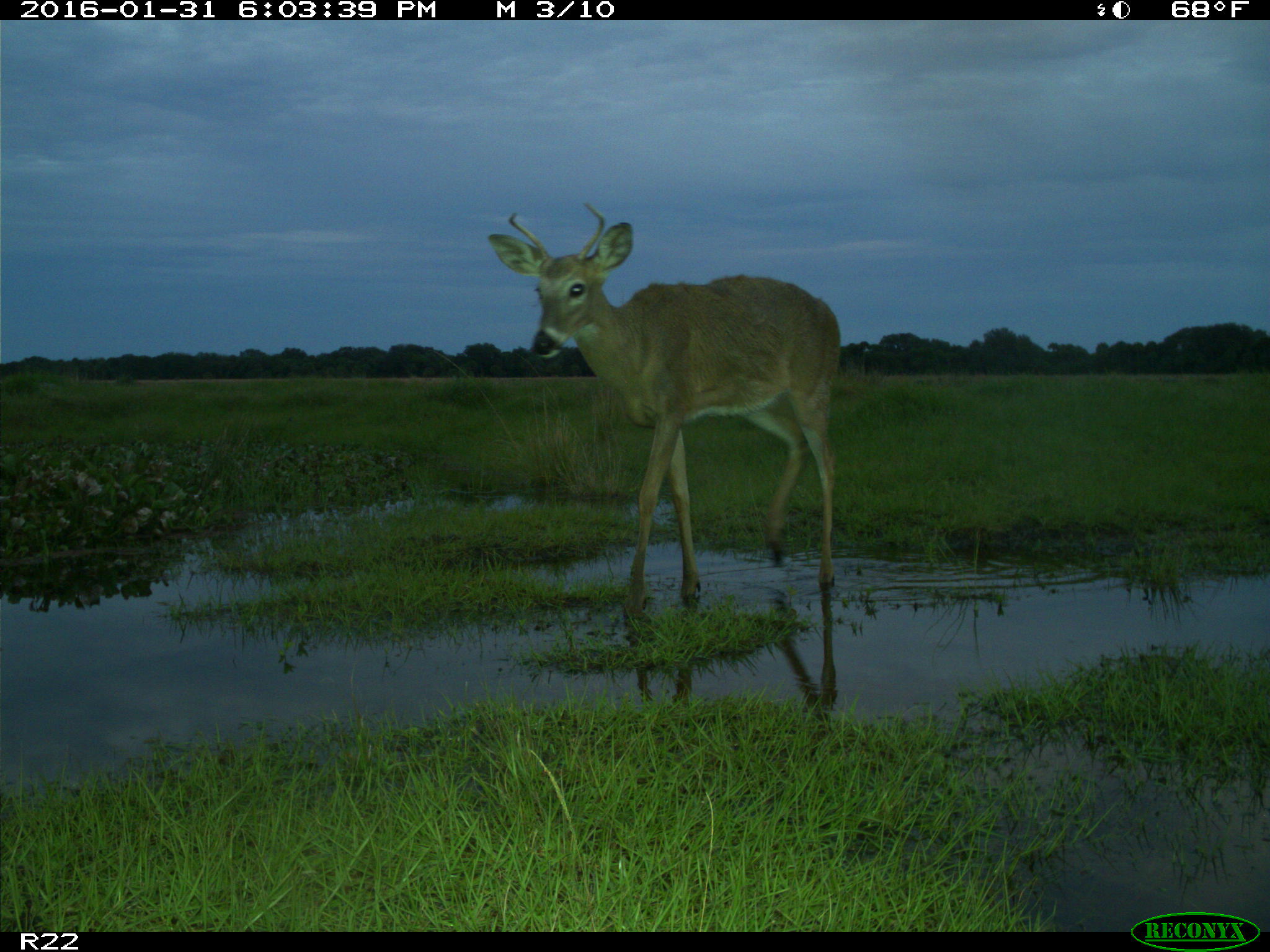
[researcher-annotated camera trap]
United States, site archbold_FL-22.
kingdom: Animalia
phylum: Chordata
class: Mammalia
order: Artiodactyla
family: Cervidae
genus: Odocoileus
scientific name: Odocoileus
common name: deer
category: unidentified deer